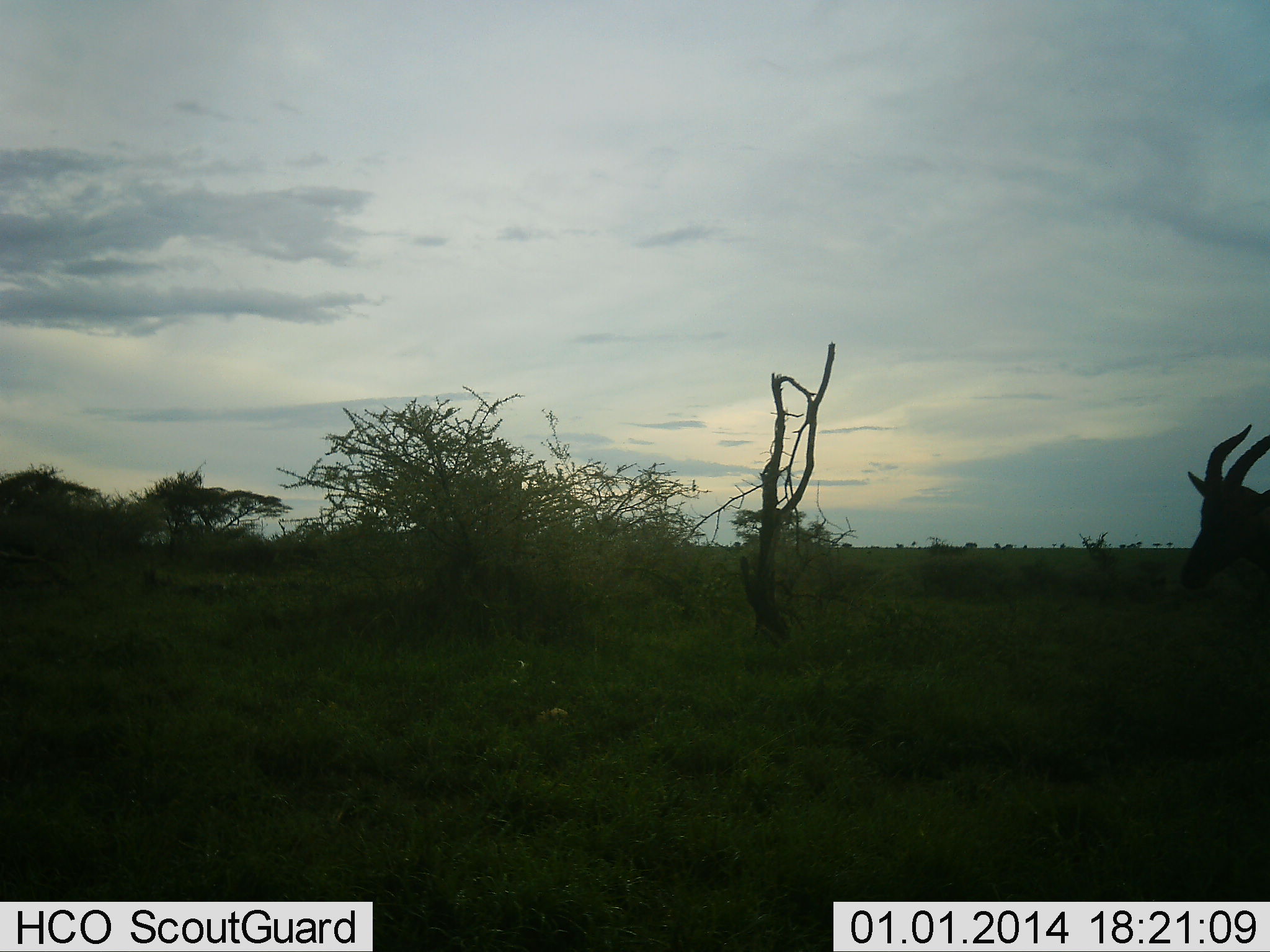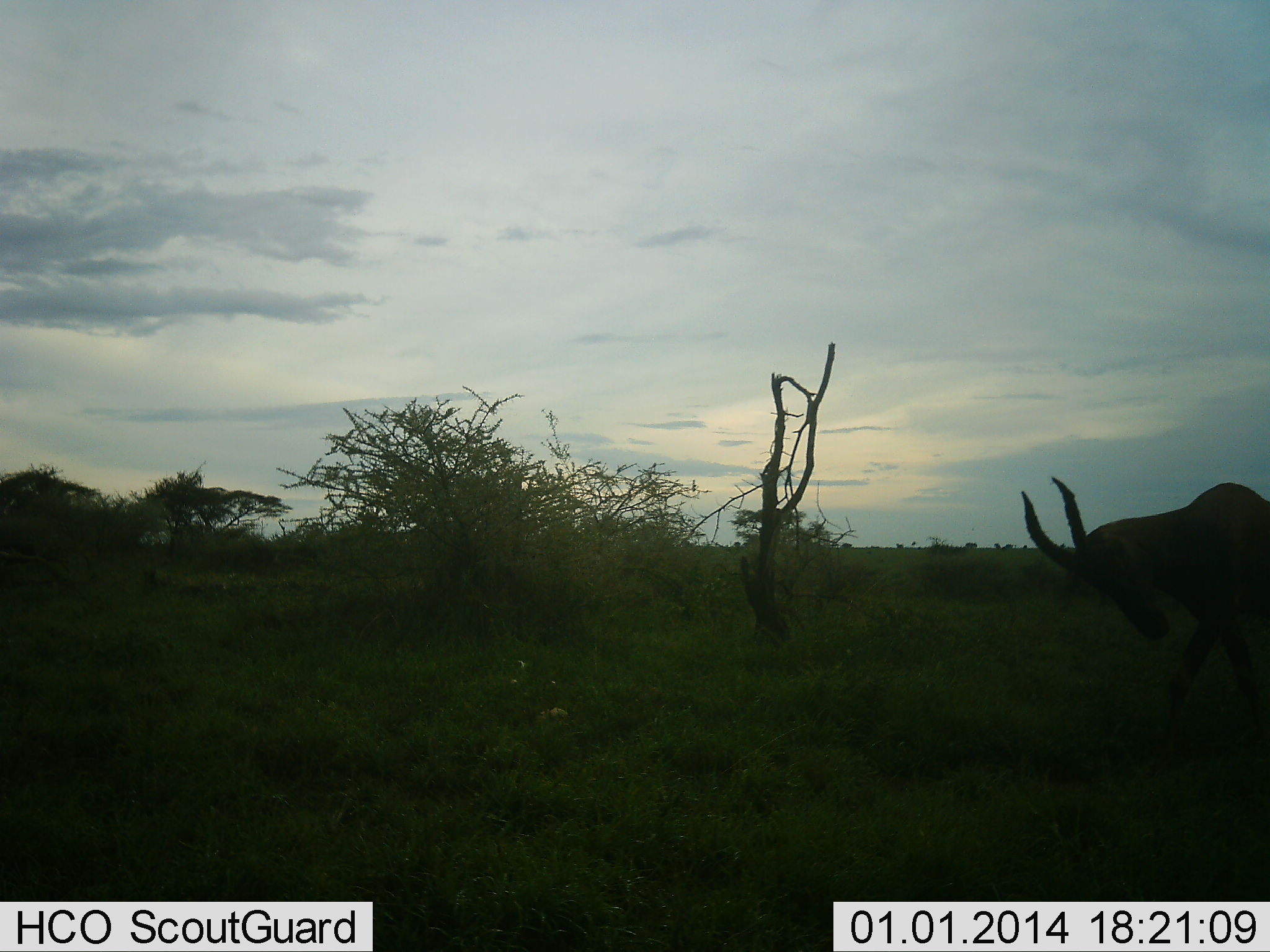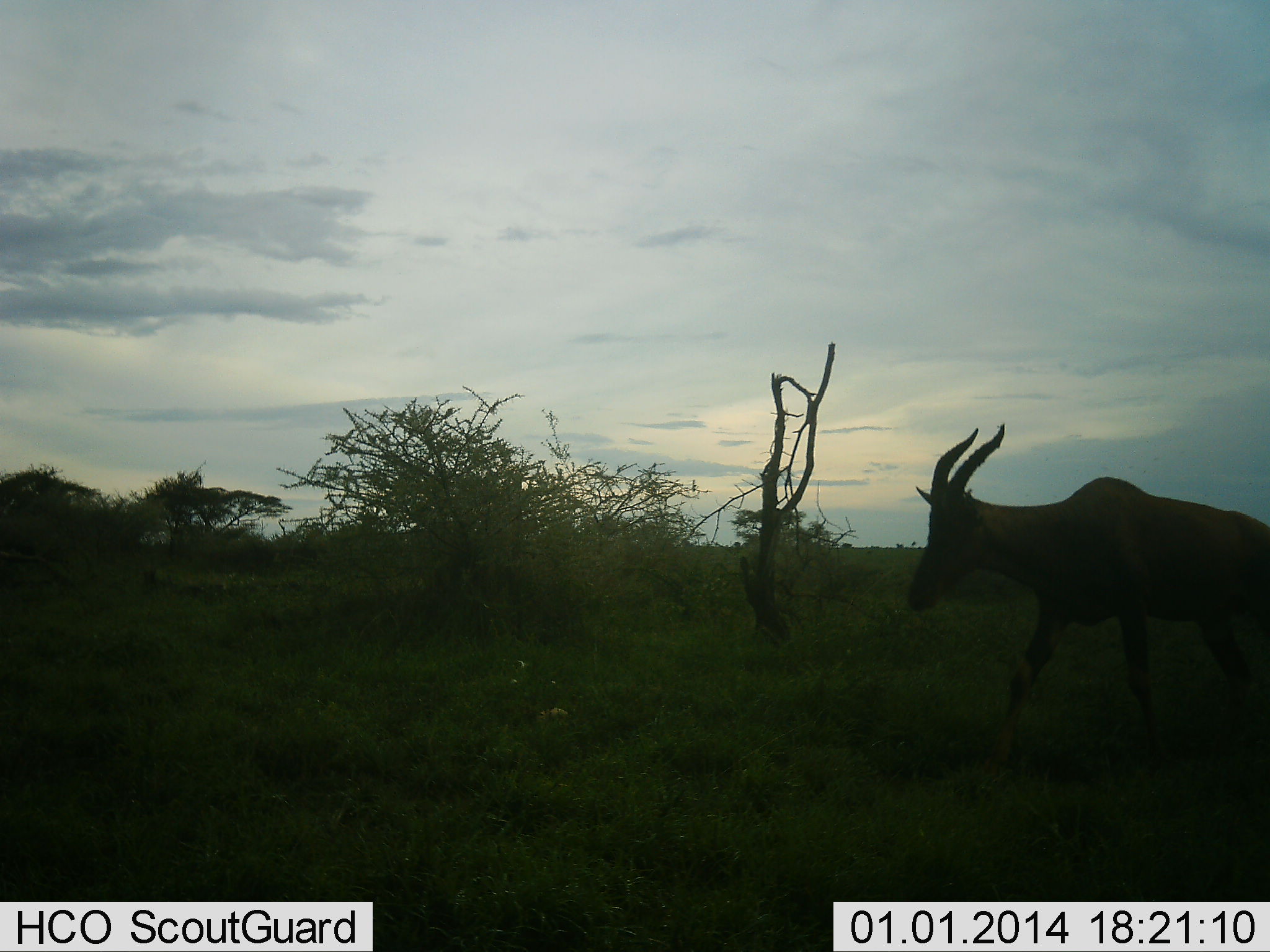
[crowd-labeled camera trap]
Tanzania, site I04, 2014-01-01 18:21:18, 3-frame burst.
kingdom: Animalia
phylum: Chordata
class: Mammalia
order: Artiodactyla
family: Bovidae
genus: Damaliscus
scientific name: Damaliscus lunatus jimela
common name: topi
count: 1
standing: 0%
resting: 0%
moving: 100%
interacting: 0%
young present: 0%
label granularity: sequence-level